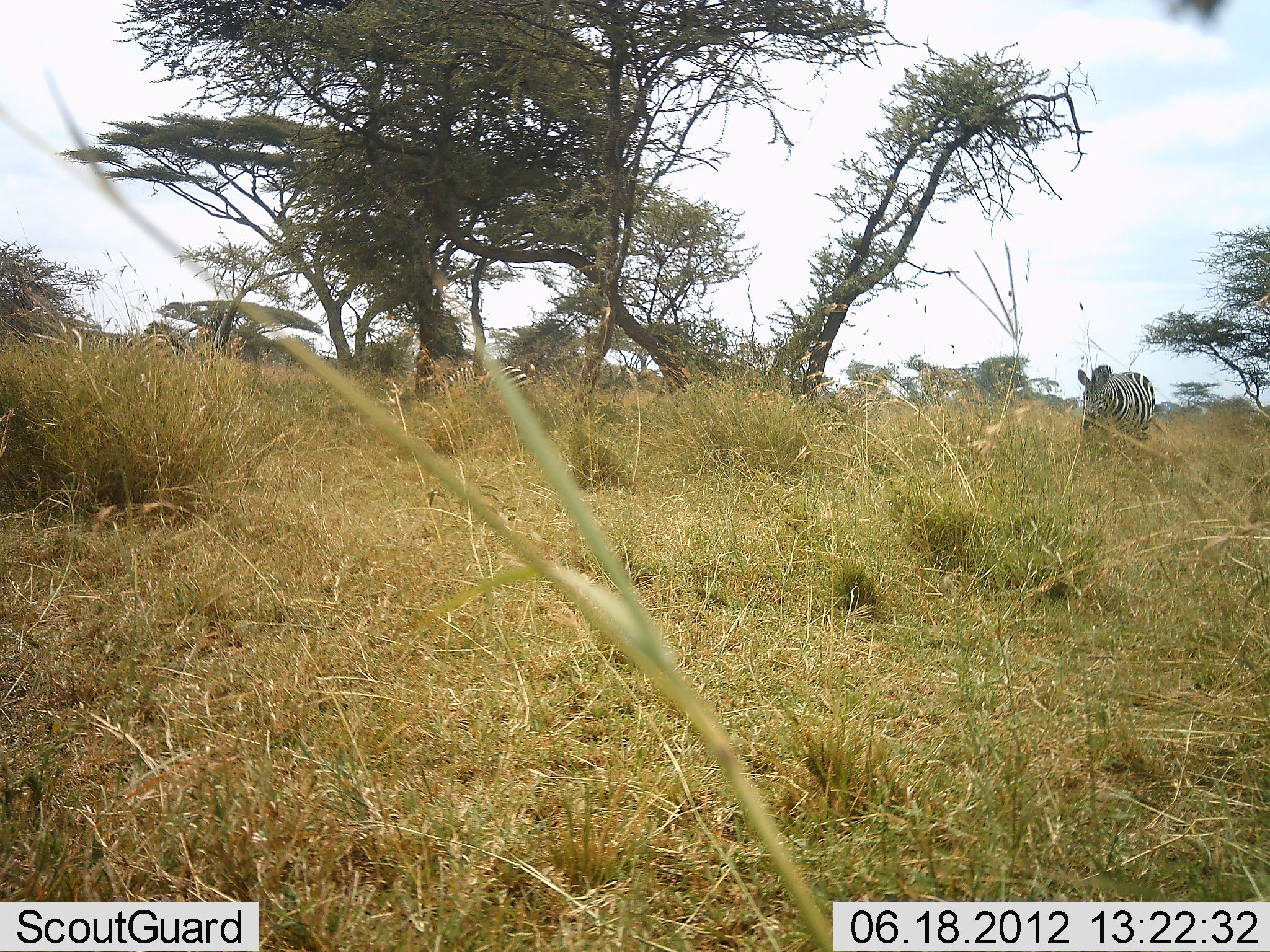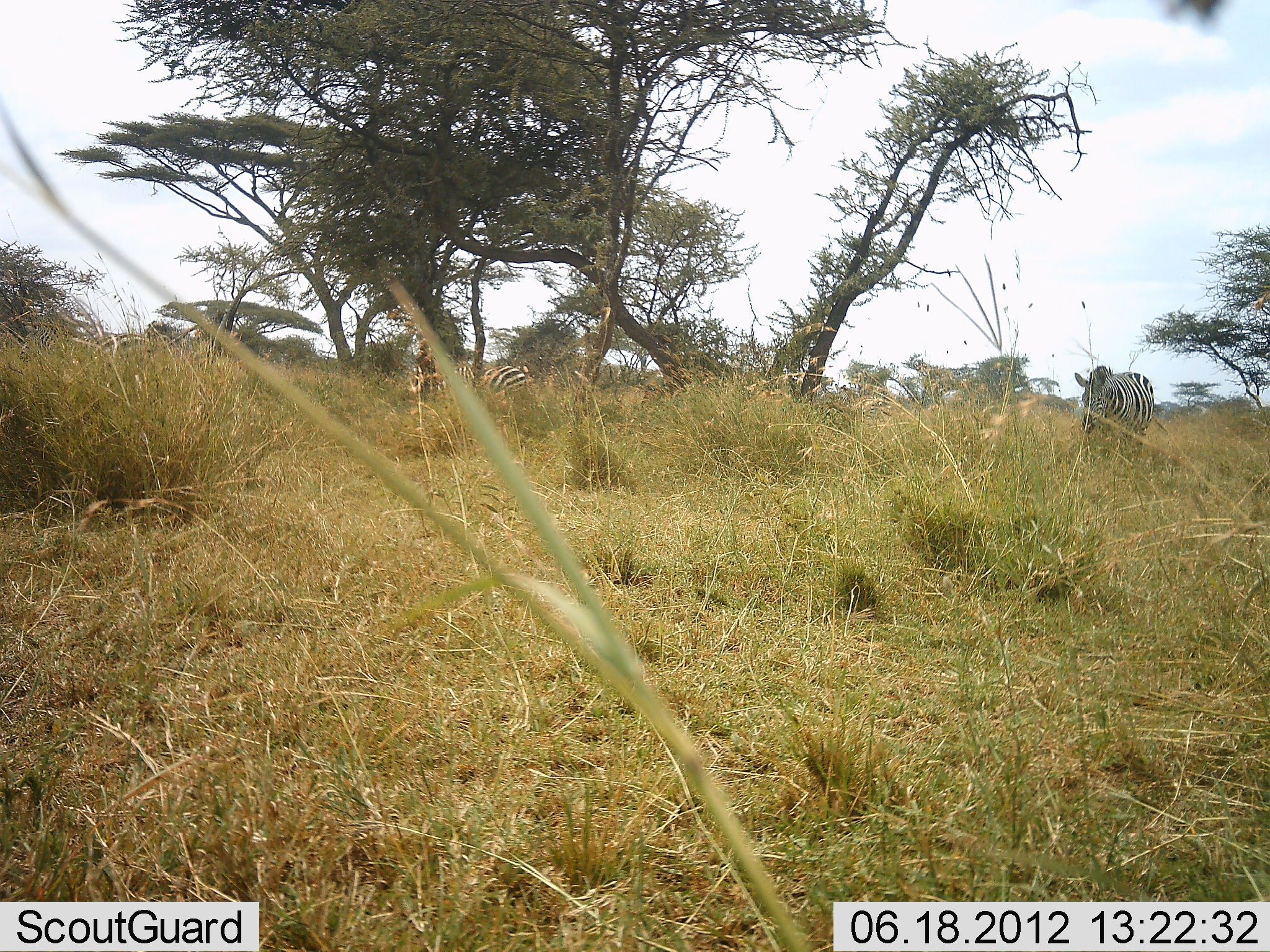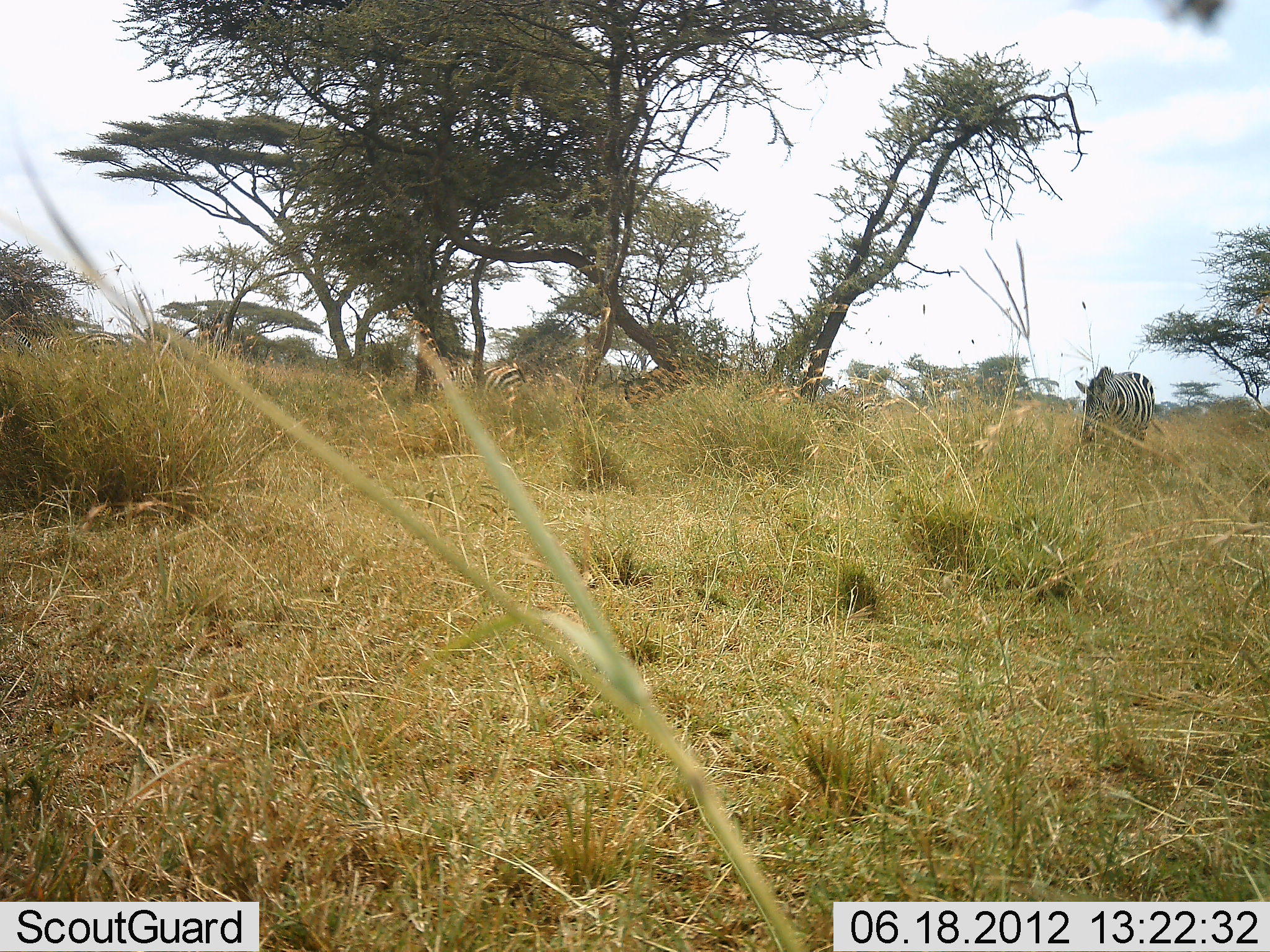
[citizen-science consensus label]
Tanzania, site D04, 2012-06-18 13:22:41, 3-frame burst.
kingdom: Animalia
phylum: Chordata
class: Mammalia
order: Perissodactyla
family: Equidae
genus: Equus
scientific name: Equus quagga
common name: plains zebra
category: zebra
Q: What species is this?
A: Zebra (plains zebra) (Equus quagga).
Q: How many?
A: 3.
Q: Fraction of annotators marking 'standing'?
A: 64%.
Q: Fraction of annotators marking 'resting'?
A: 0%.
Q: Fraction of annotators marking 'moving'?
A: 27%.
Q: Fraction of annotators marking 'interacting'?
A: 0%.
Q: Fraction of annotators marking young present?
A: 0%.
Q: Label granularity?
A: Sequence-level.